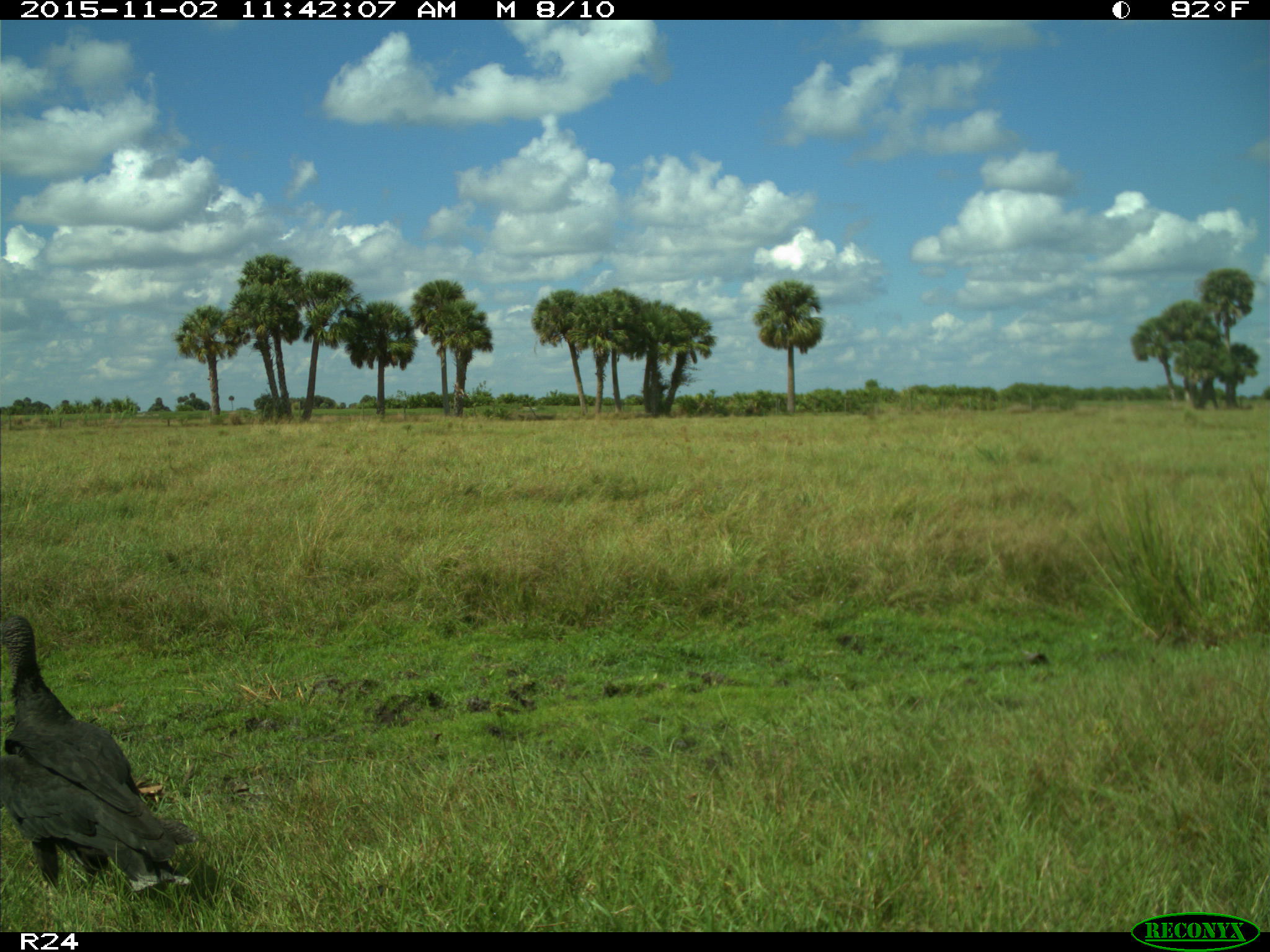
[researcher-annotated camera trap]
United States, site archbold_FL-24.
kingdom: Animalia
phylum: Chordata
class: Aves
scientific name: Aves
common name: birds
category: unidentified bird